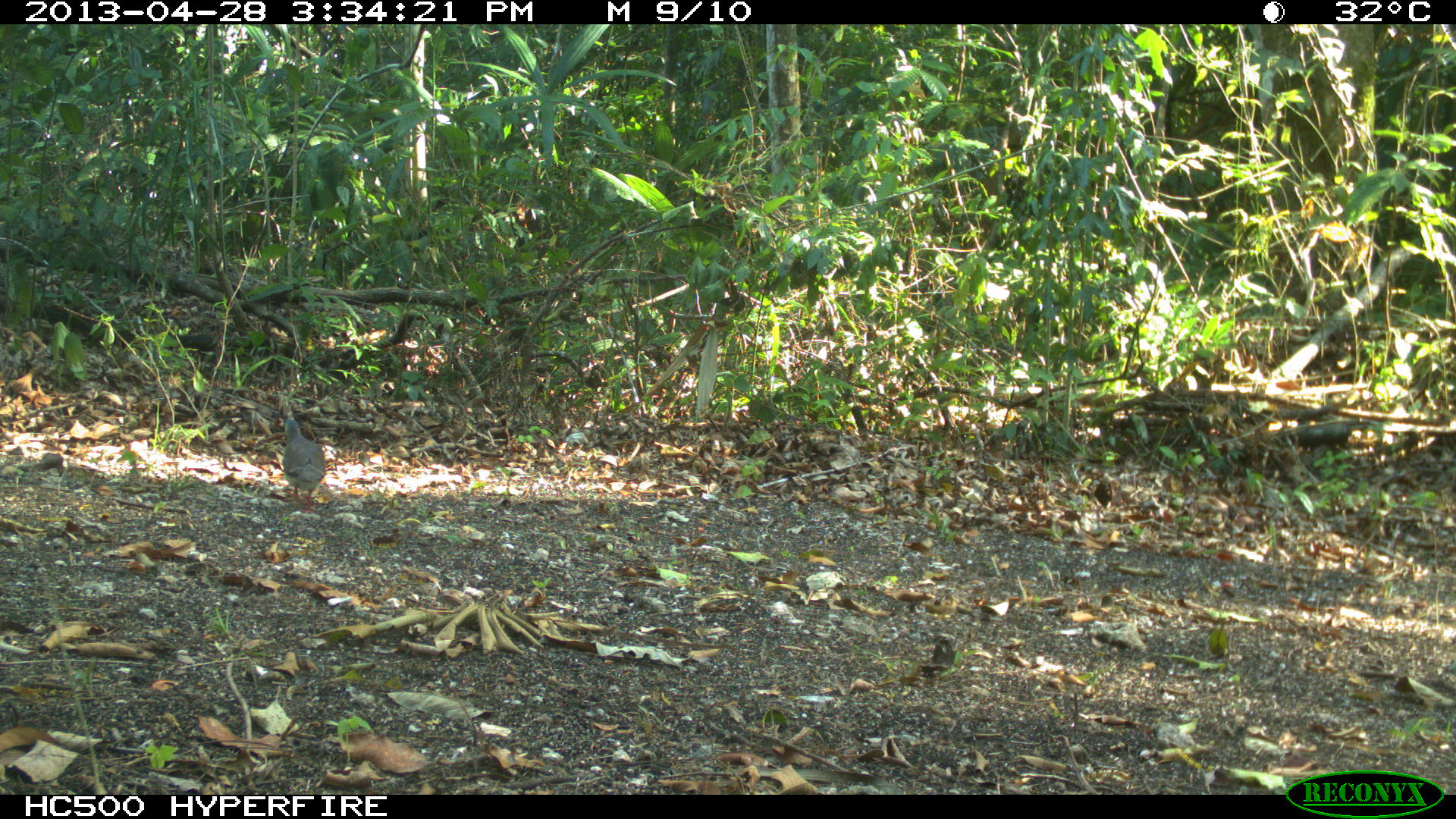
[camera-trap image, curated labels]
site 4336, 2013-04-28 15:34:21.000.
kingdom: Animalia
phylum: Chordata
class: Aves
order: Columbiformes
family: Columbidae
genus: Leptotila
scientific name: Leptotila plumbeiceps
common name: gray-headed dove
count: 1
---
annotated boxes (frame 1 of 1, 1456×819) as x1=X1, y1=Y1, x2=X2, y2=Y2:
leptotila plumbeiceps: x1=282, y1=419, x2=327, y2=513